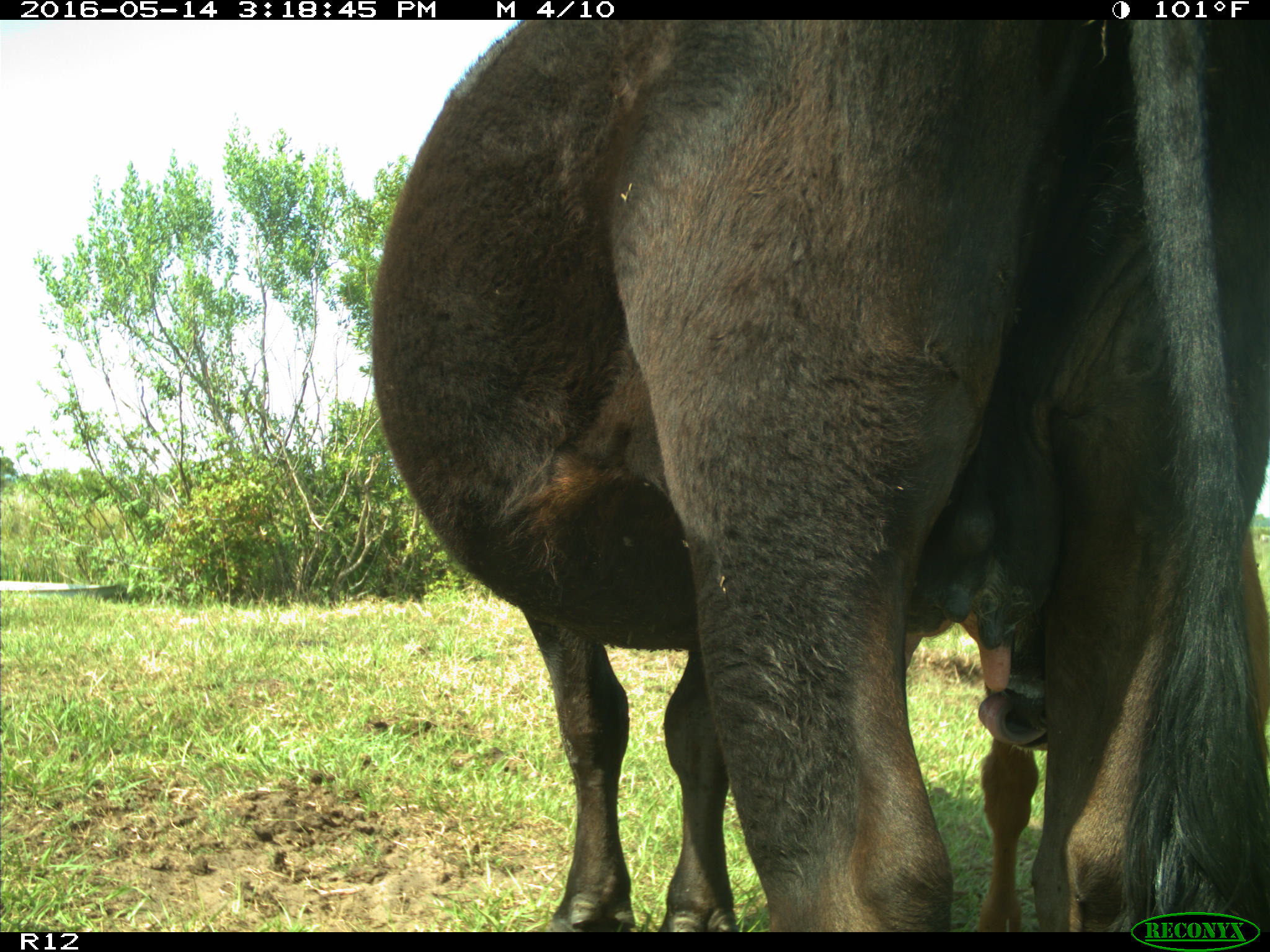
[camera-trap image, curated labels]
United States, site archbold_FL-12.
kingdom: Animalia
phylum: Chordata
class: Mammalia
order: Artiodactyla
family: Bovidae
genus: Bos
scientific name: Bos taurus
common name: domestic cow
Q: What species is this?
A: Bos taurus (domestic cow).